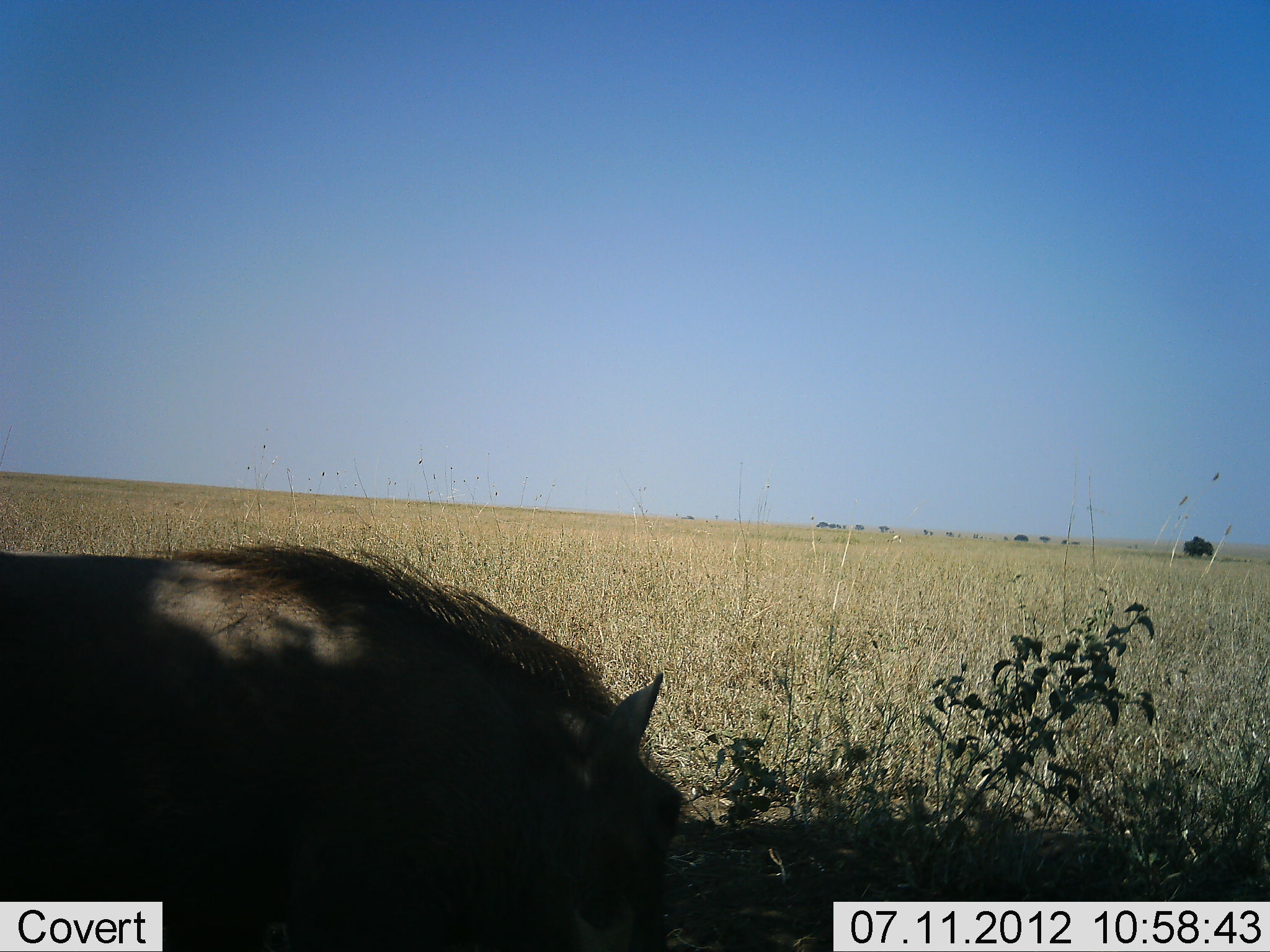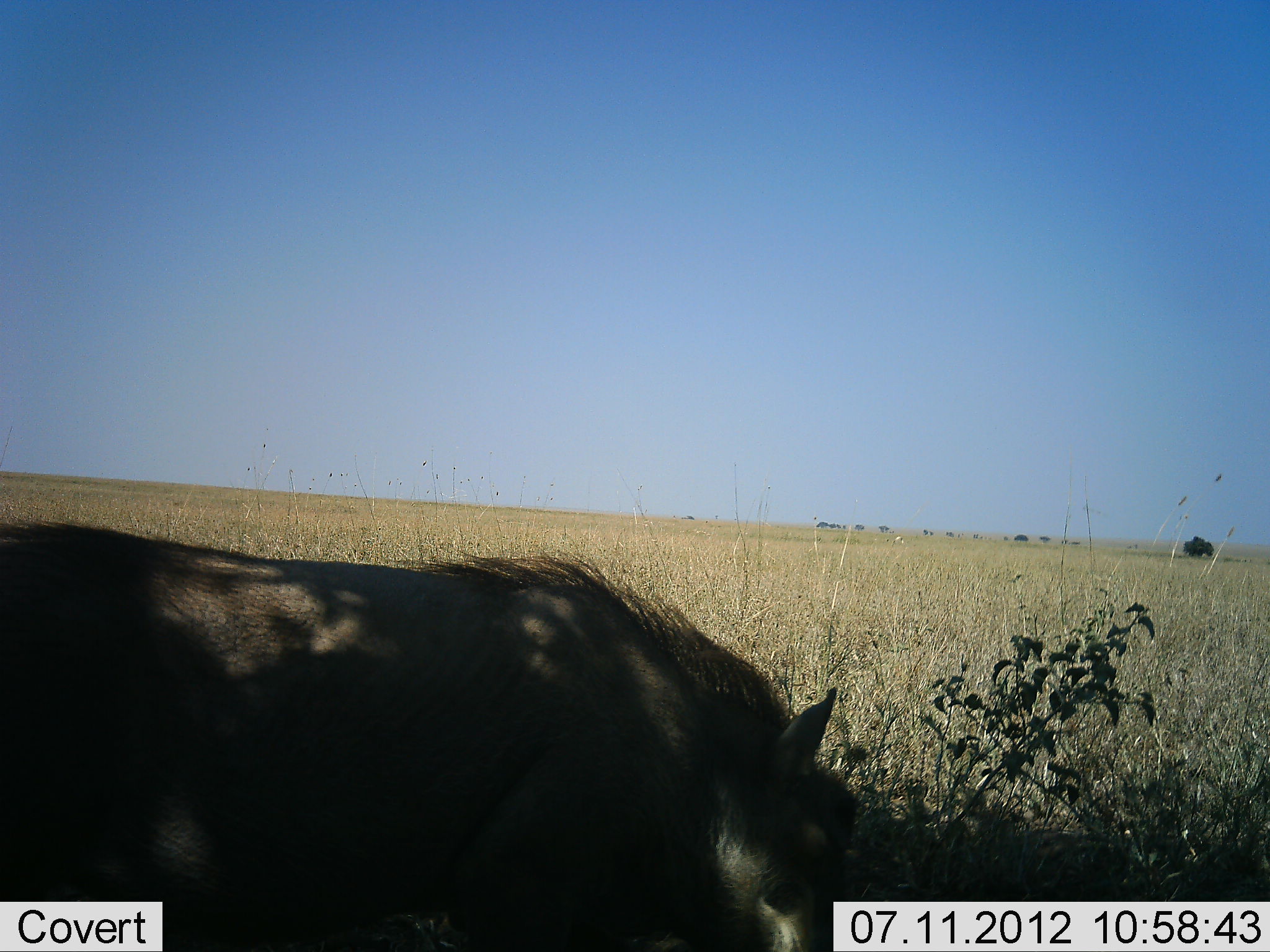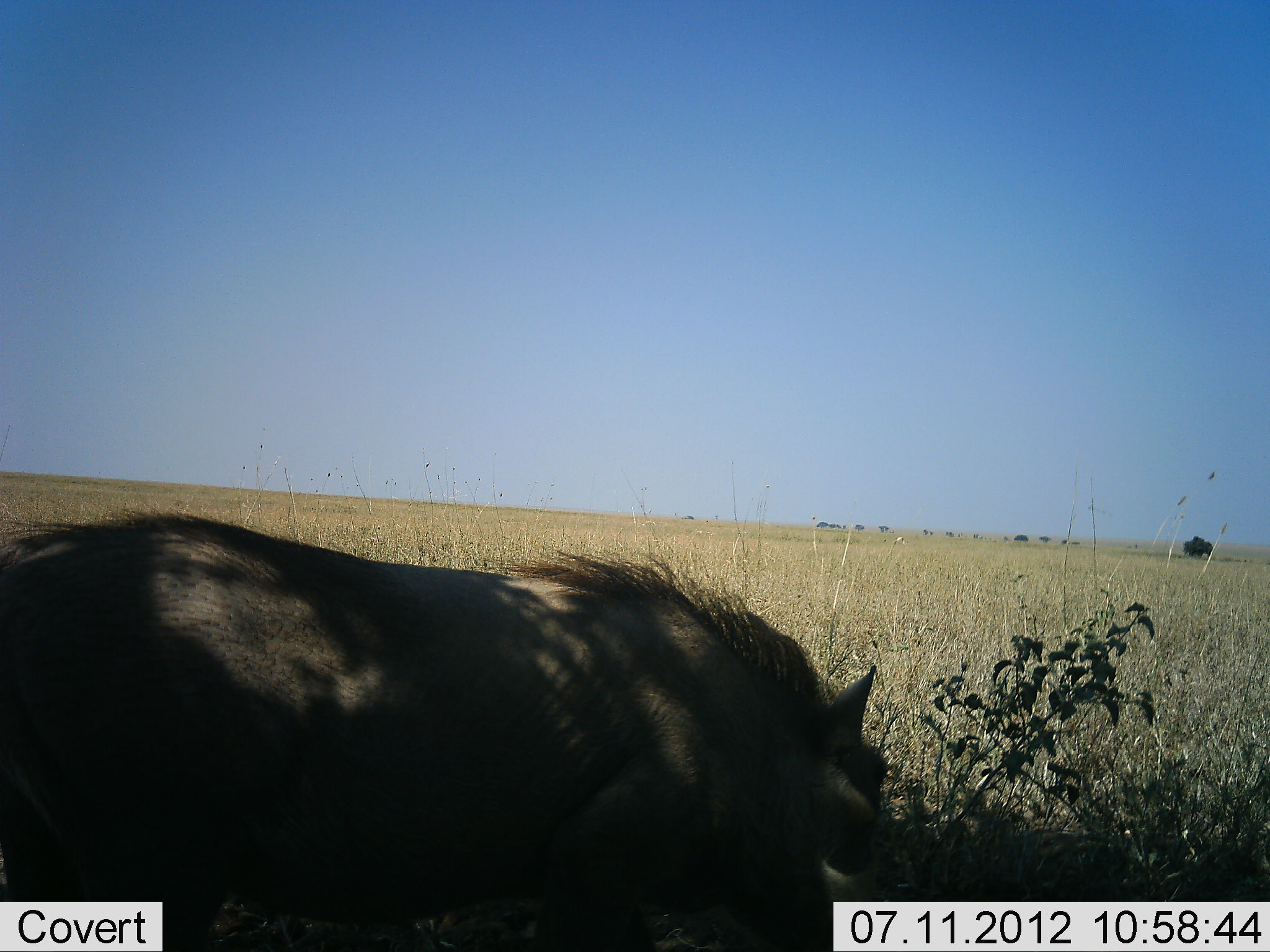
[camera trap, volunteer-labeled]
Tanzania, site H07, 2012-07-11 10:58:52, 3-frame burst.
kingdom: Animalia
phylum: Chordata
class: Mammalia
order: Artiodactyla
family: Suidae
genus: Phacochoerus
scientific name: Phacochoerus africanus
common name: warthog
Warthog (Phacochoerus africanus), count 1. Behavior (volunteer vote fractions): standing 40%, resting 0%, moving 50%, interacting 0%. Young present (vote fraction): 0%. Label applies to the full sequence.